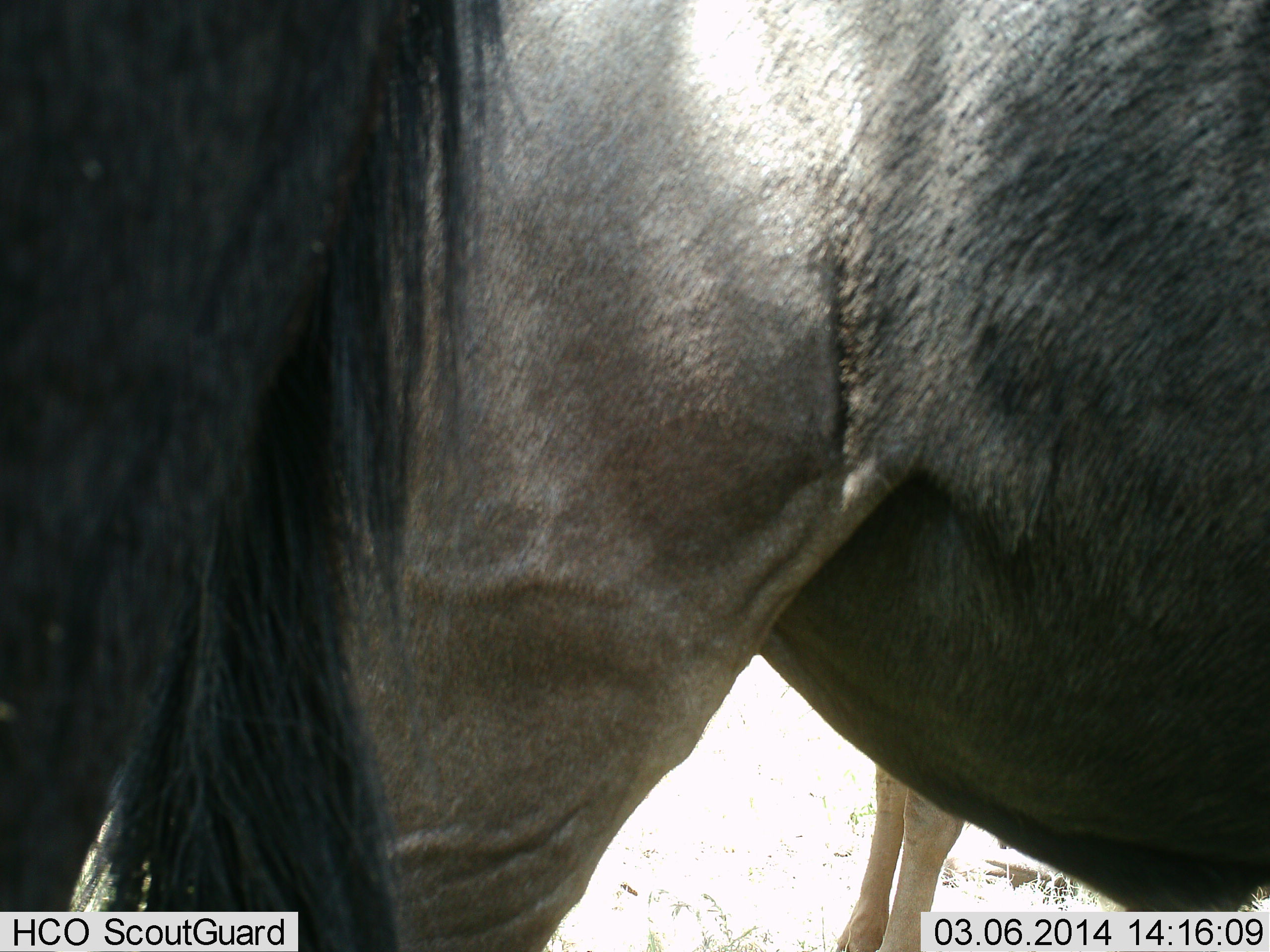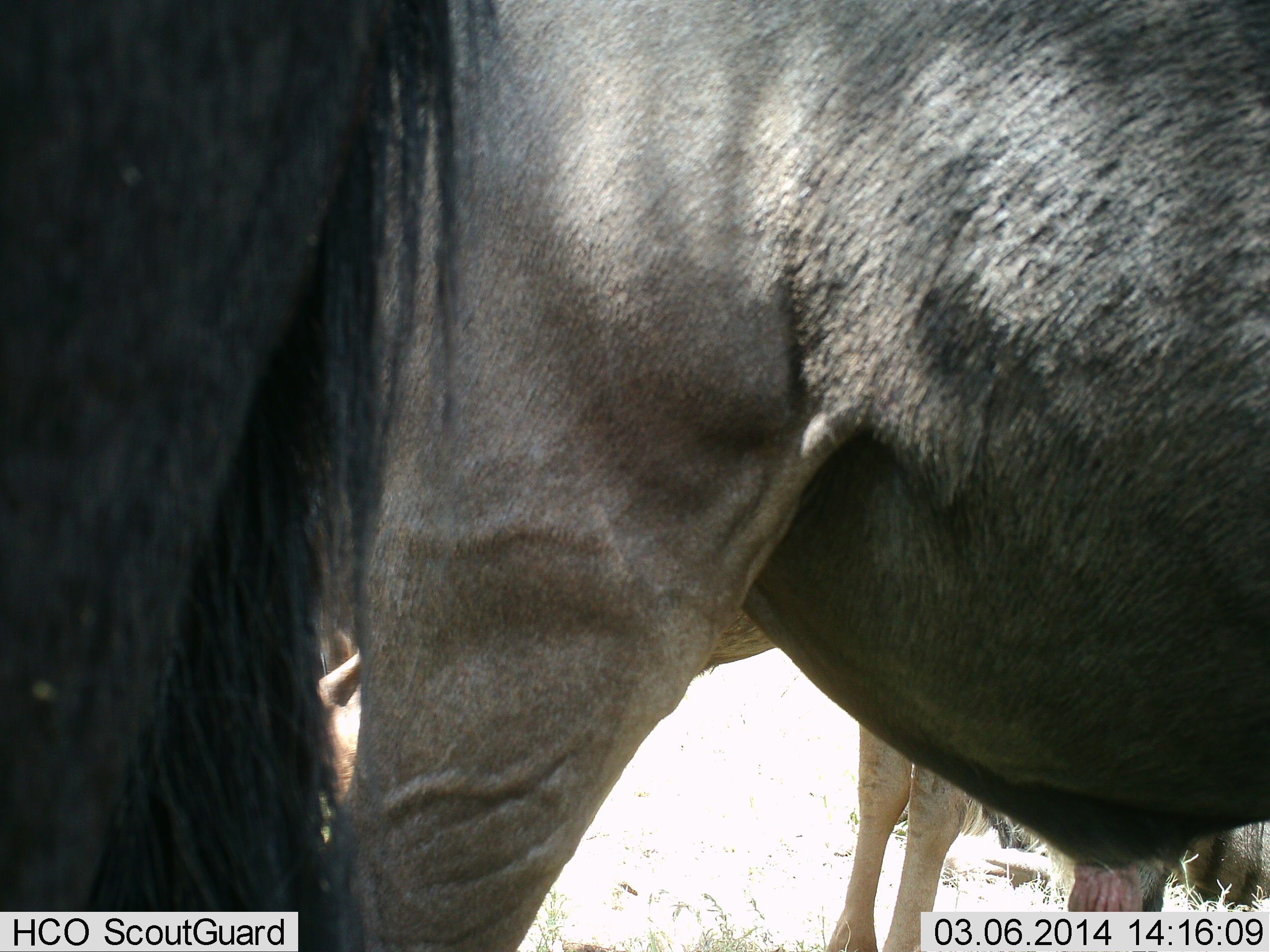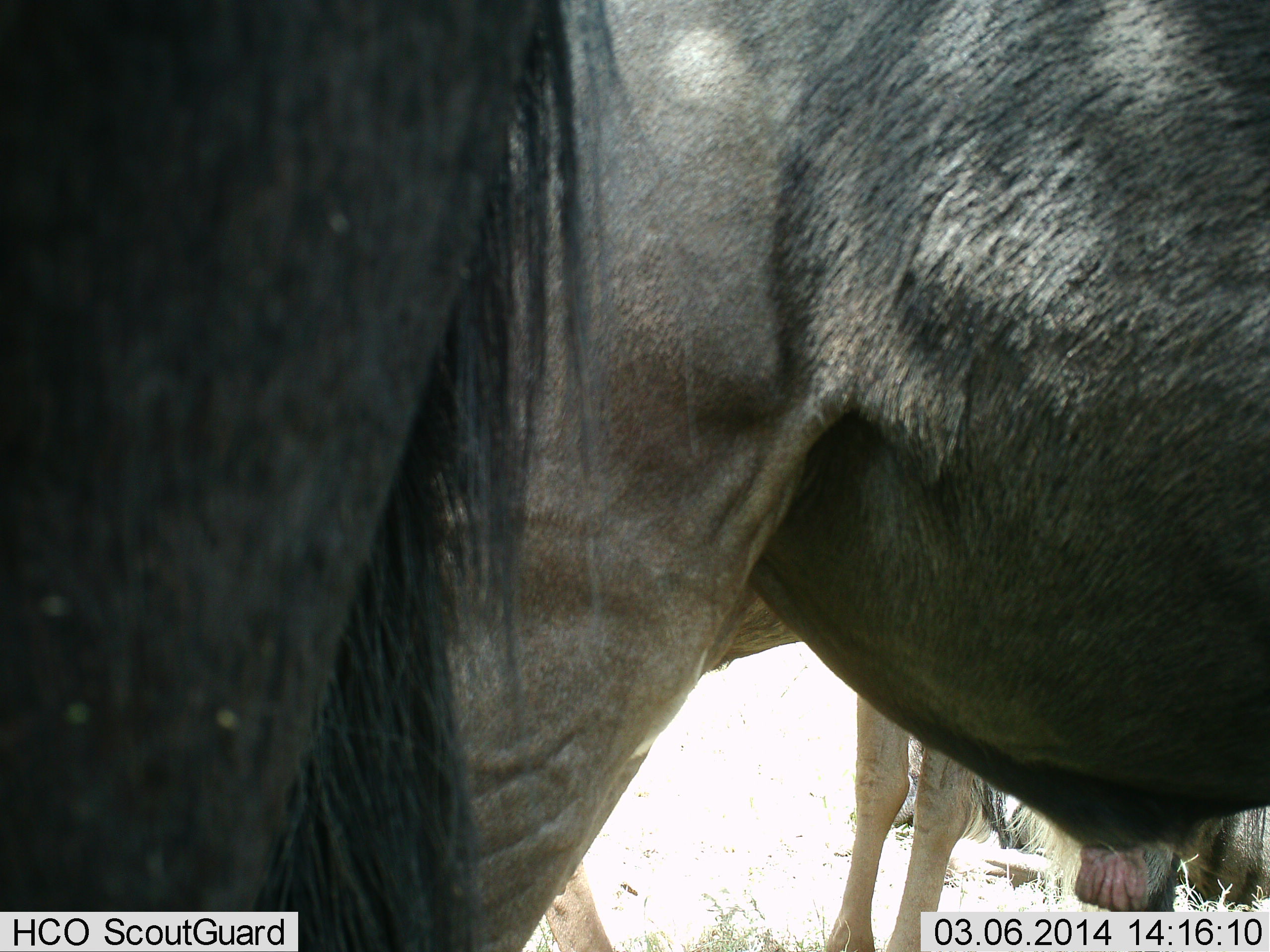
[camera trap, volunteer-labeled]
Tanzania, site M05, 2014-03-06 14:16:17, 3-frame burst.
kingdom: Animalia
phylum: Chordata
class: Mammalia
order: Artiodactyla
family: Bovidae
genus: Connochaetes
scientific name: Connochaetes taurinus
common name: blue wildebeest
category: wildebeest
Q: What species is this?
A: Wildebeest (blue wildebeest) (Connochaetes taurinus).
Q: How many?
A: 3.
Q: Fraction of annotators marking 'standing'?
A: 80%.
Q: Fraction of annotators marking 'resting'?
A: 40%.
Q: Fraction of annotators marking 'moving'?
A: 10%.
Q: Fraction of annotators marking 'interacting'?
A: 0%.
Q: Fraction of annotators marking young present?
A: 10%.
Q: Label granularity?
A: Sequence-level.